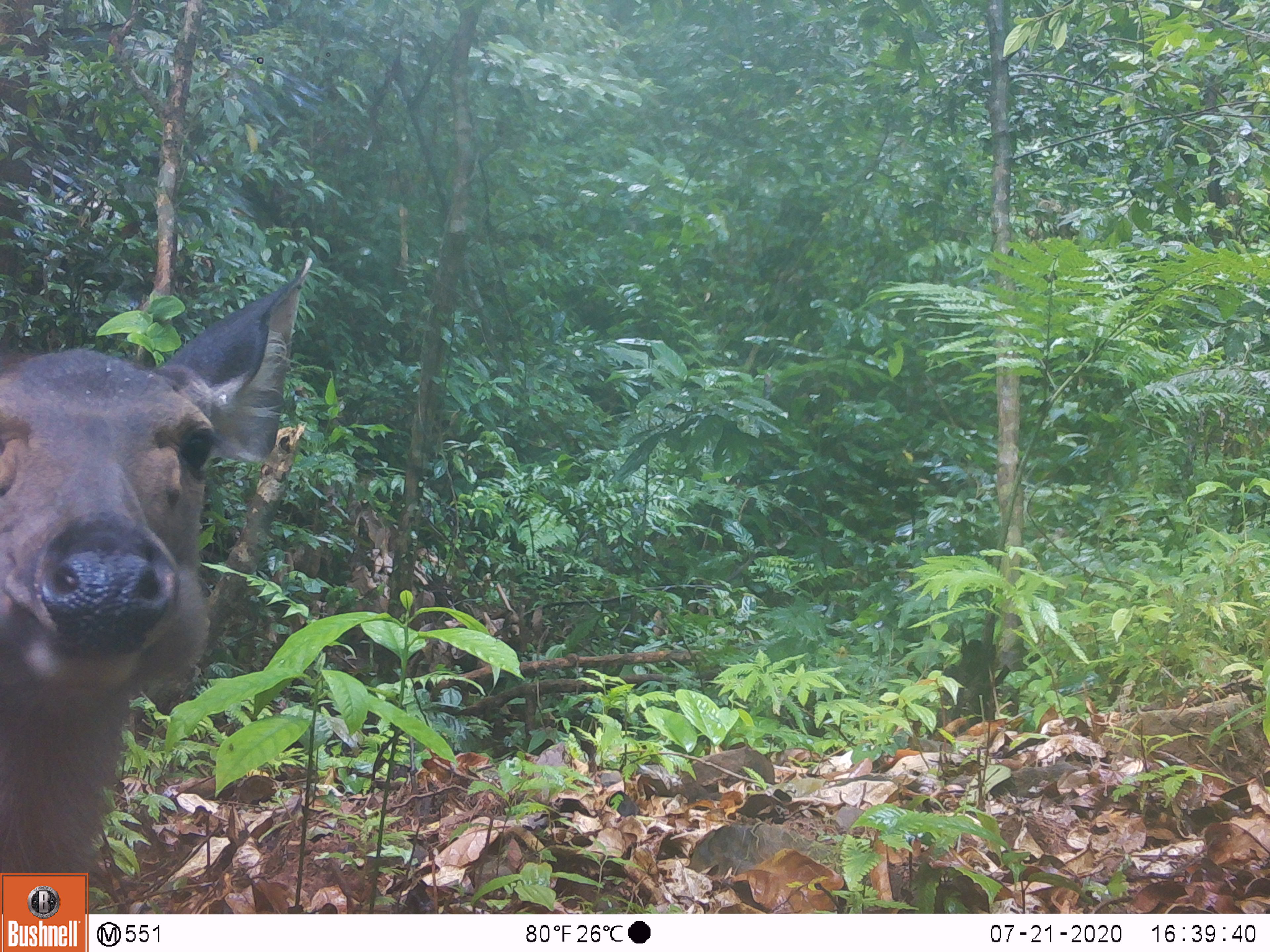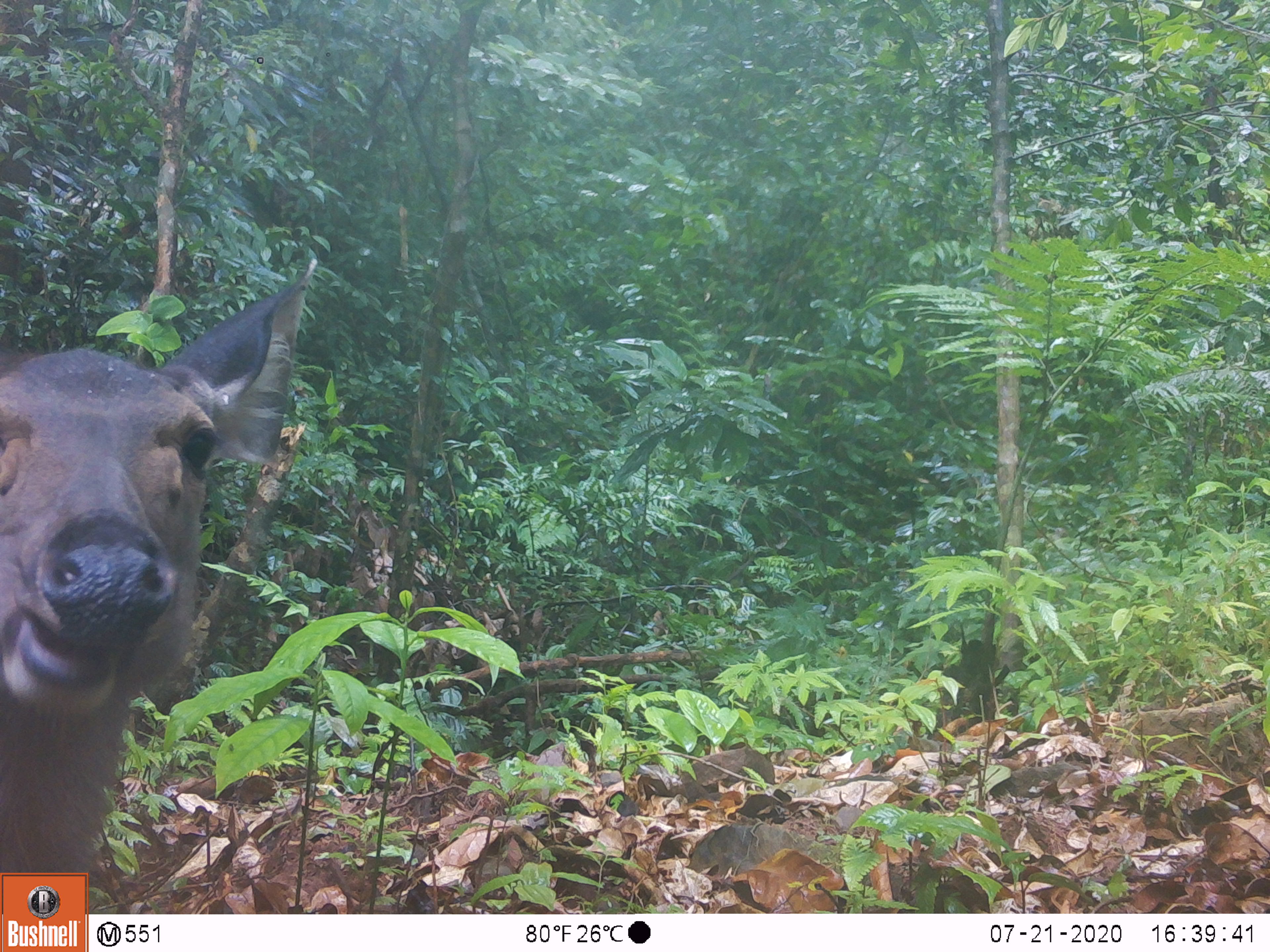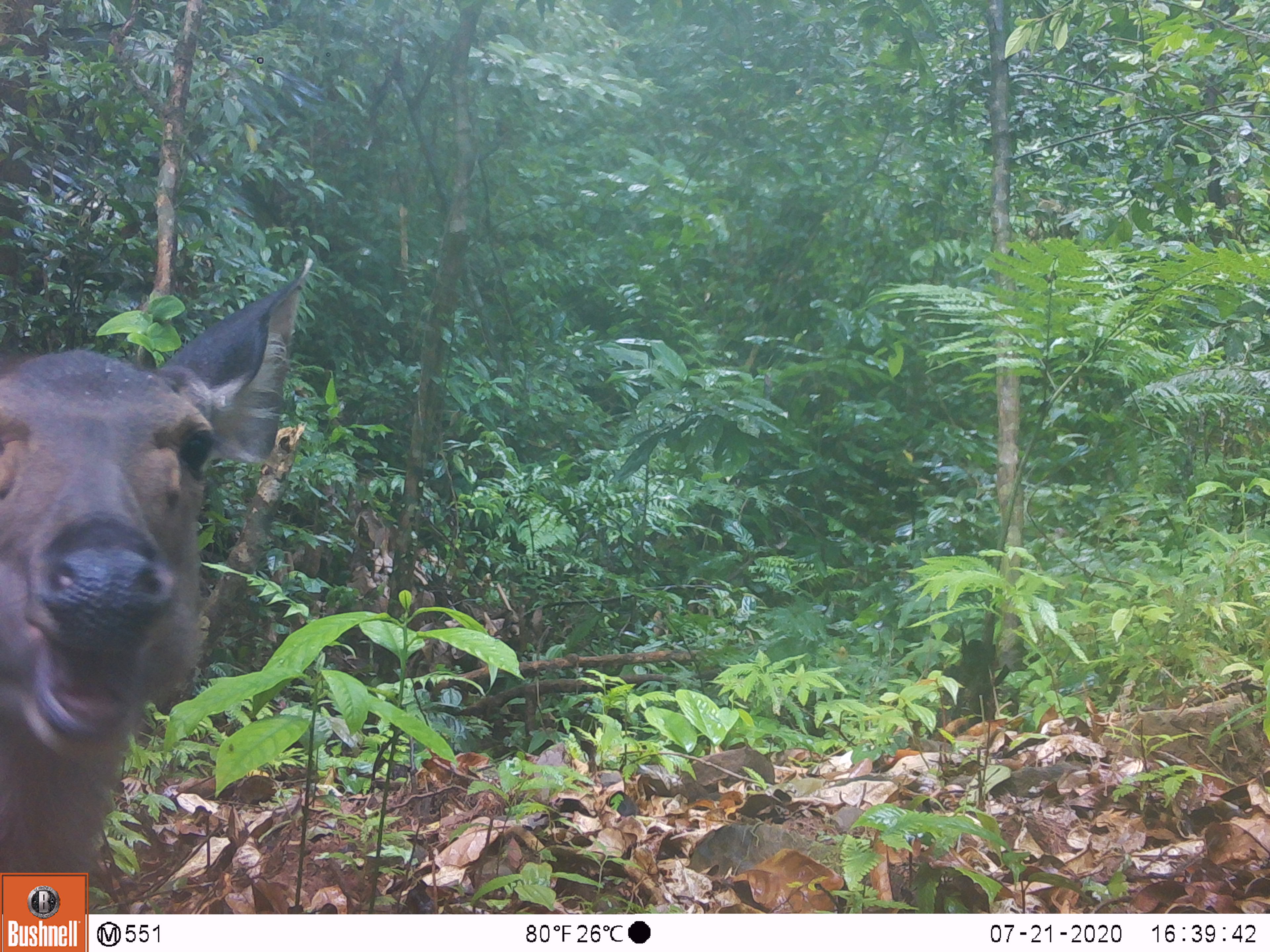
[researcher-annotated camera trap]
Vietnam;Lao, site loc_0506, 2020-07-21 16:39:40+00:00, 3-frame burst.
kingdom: Animalia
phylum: Chordata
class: Mammalia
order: Artiodactyla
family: Cervidae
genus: Rusa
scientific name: Rusa unicolor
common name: sambar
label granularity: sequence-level